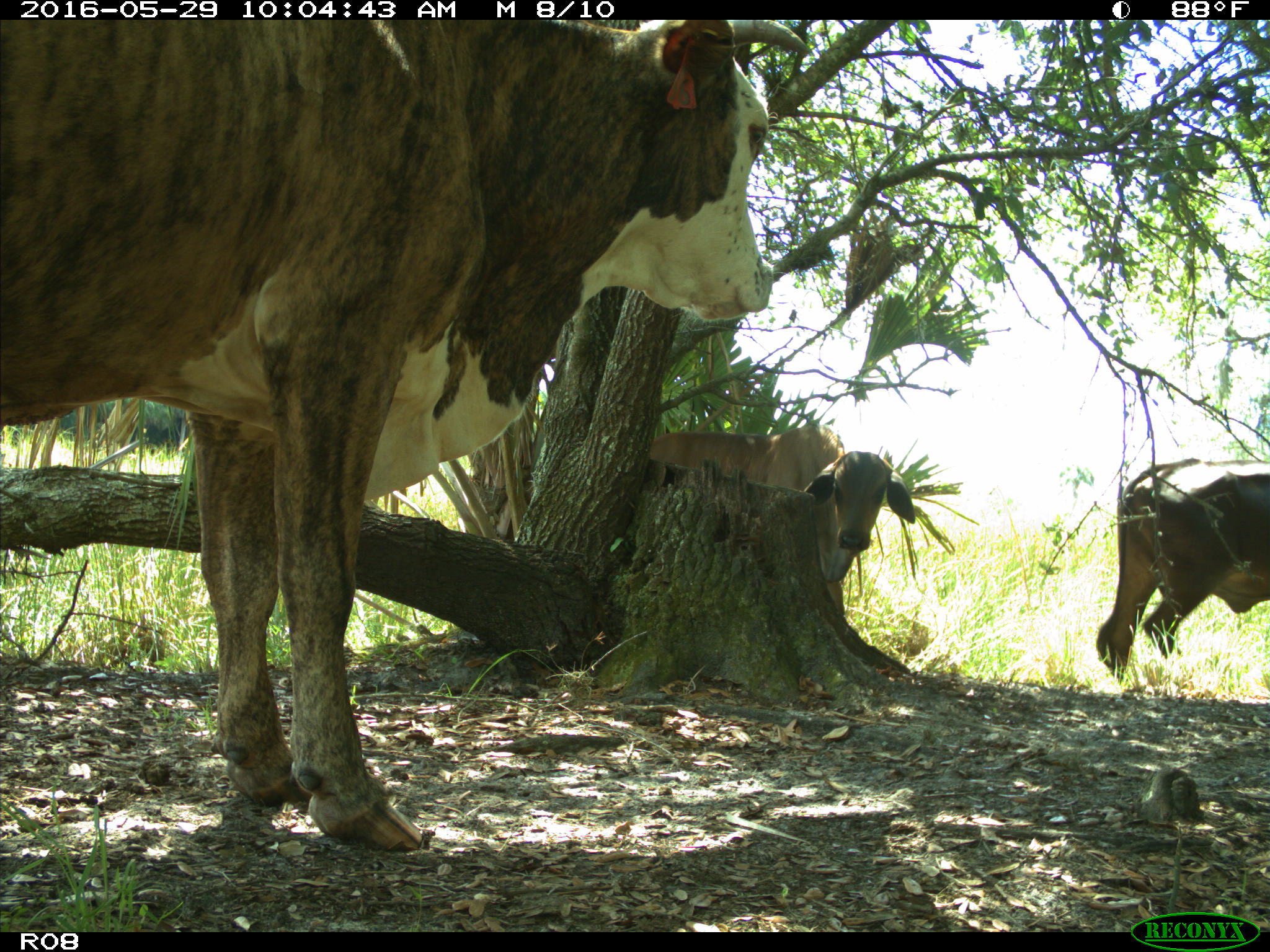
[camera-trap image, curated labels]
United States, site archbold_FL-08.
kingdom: Animalia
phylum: Chordata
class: Mammalia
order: Artiodactyla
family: Bovidae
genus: Bos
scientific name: Bos taurus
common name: domestic cow